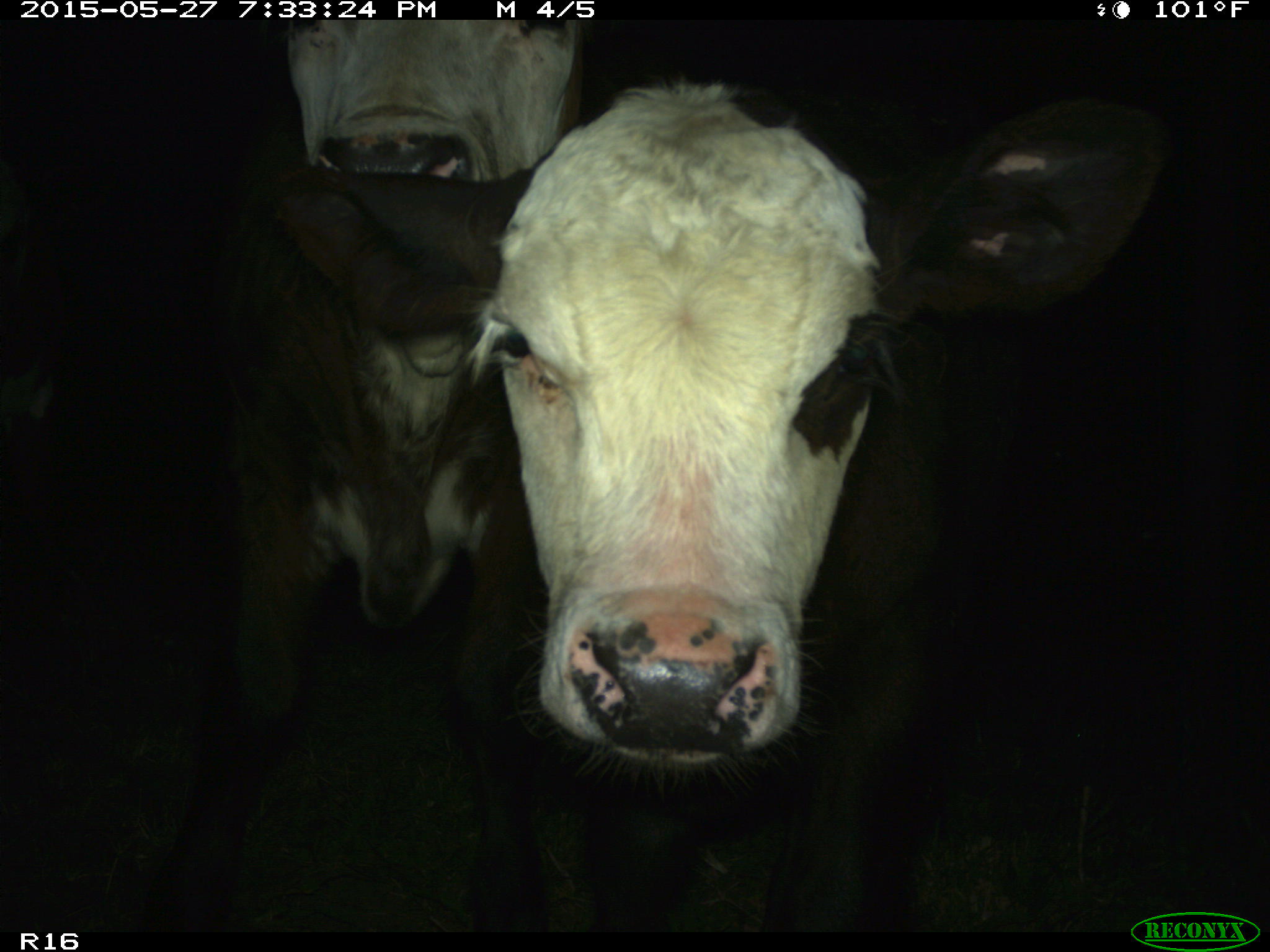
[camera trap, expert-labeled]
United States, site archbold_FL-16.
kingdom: Animalia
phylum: Chordata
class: Mammalia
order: Artiodactyla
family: Bovidae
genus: Bos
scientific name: Bos taurus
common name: domestic cow